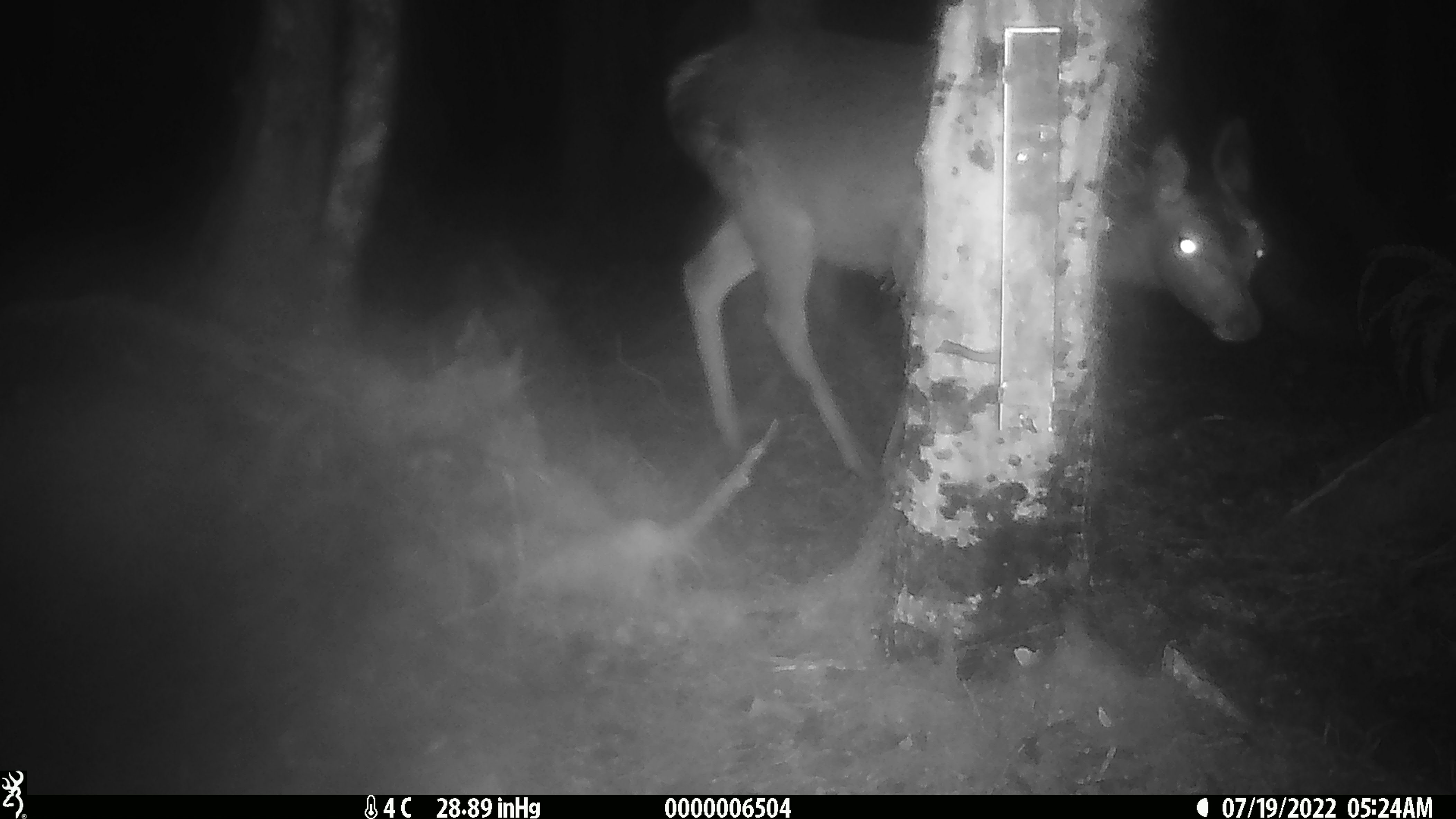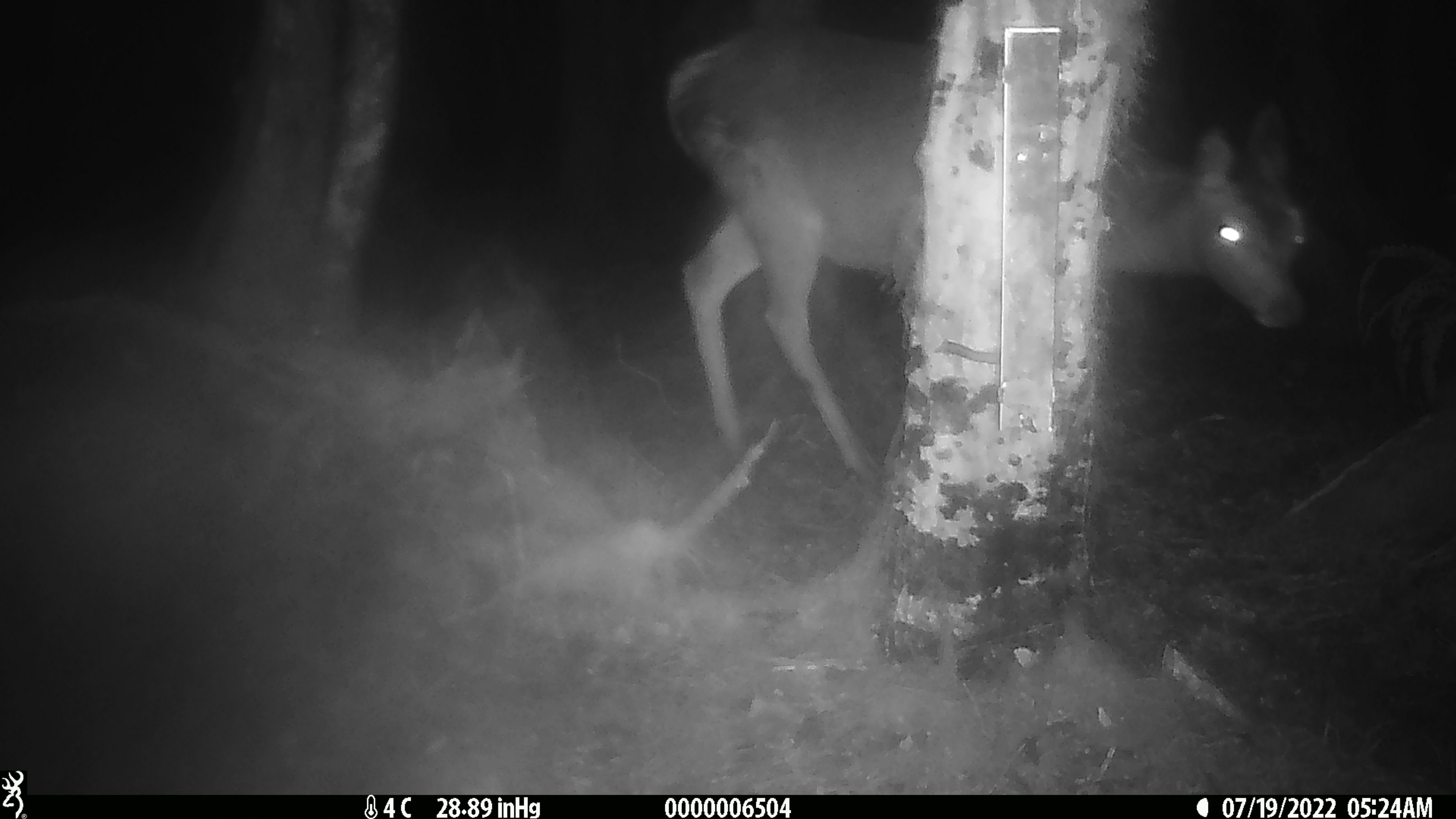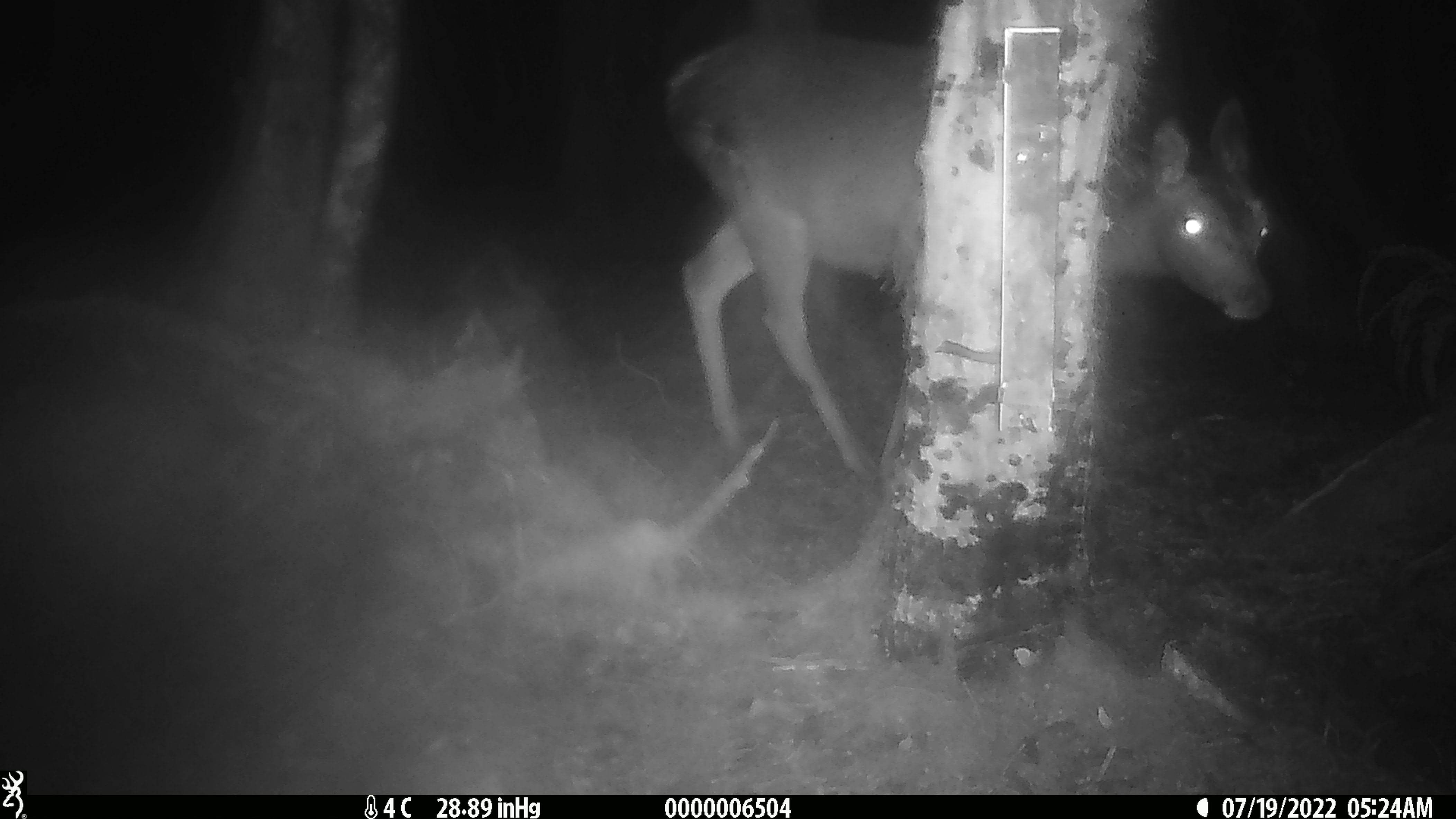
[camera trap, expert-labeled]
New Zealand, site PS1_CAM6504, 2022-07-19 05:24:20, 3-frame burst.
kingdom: Animalia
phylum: Chordata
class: Mammalia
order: Artiodactyla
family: Cervidae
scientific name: Cervidae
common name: deer